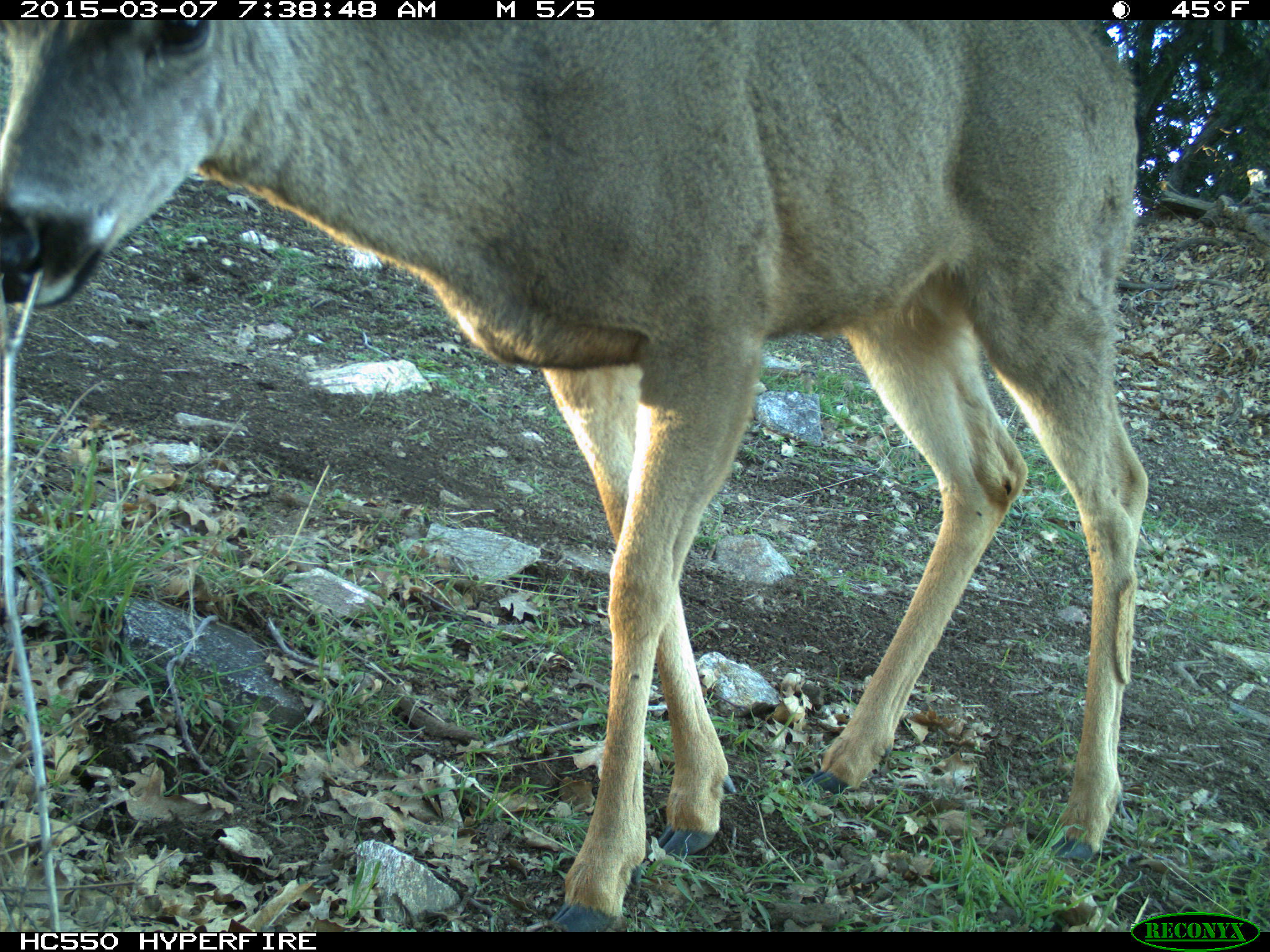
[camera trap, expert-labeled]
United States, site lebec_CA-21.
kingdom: Animalia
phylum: Chordata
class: Mammalia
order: Artiodactyla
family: Cervidae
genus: Odocoileus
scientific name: Odocoileus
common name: deer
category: unidentified deer